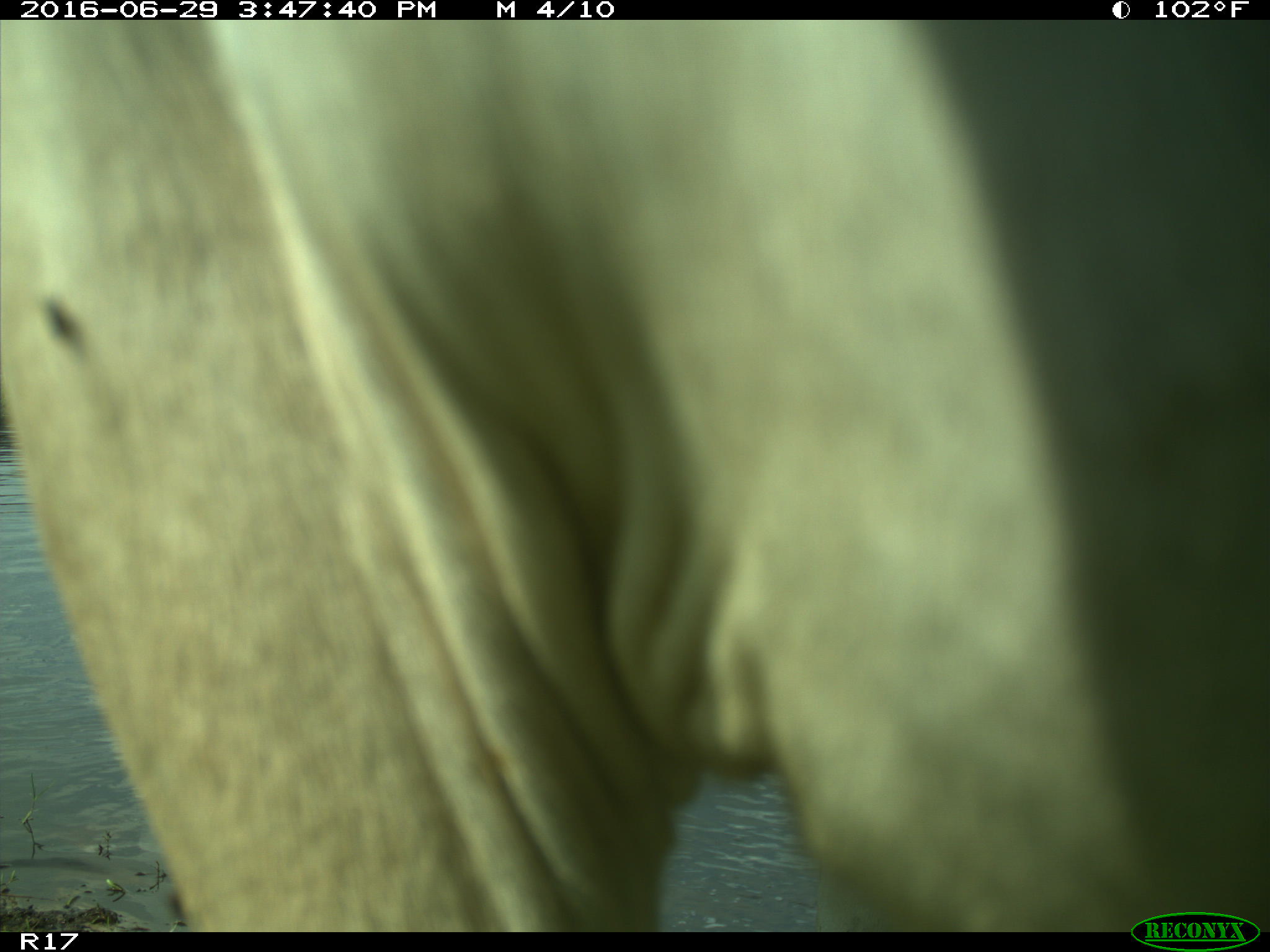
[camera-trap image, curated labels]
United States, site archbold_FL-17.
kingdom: Animalia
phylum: Chordata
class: Mammalia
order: Artiodactyla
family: Bovidae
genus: Bos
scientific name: Bos taurus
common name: domestic cow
Bos taurus (domestic cow).